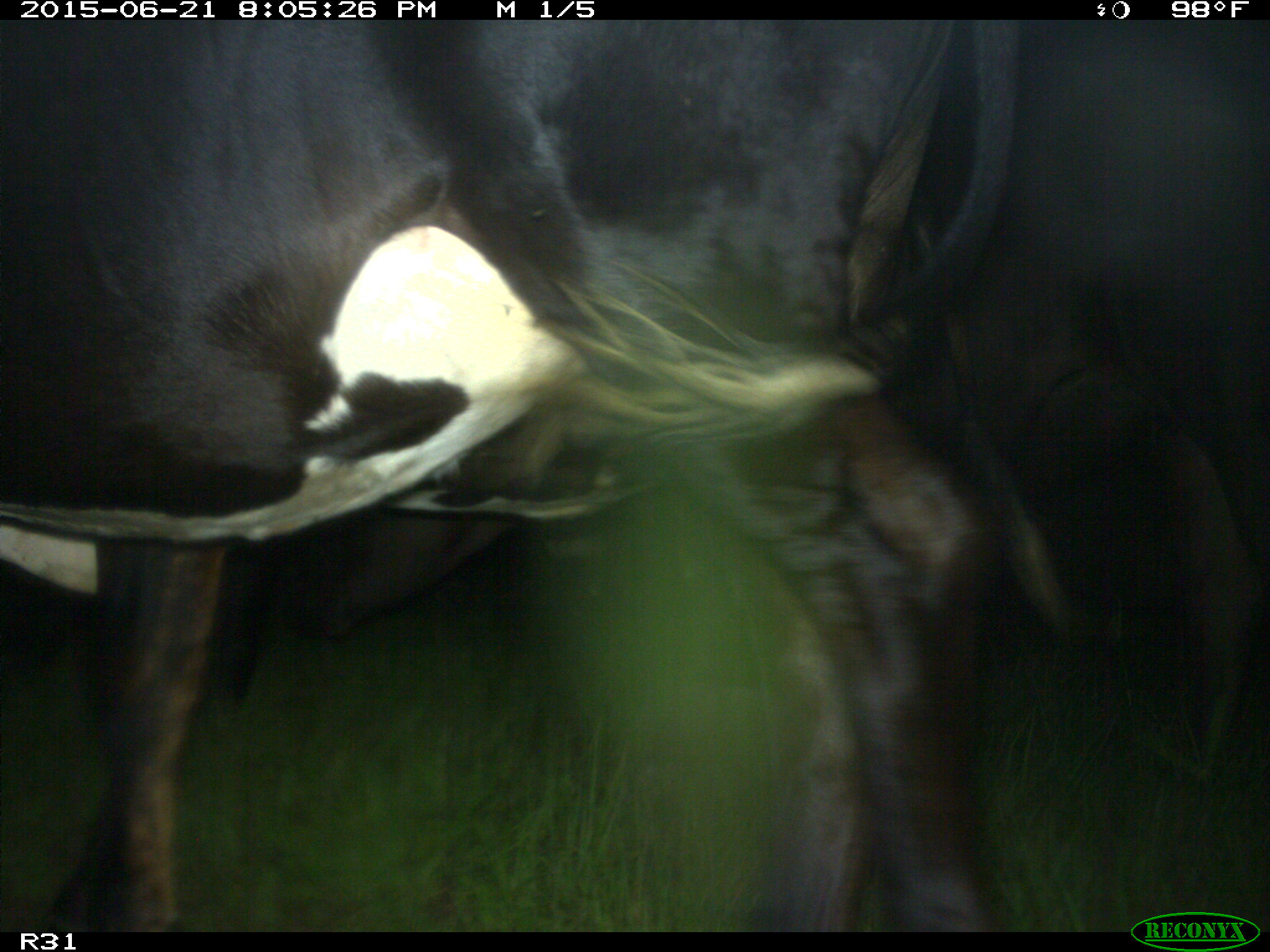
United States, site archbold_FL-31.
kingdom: Animalia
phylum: Chordata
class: Mammalia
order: Artiodactyla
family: Bovidae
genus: Bos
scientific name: Bos taurus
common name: domestic cow